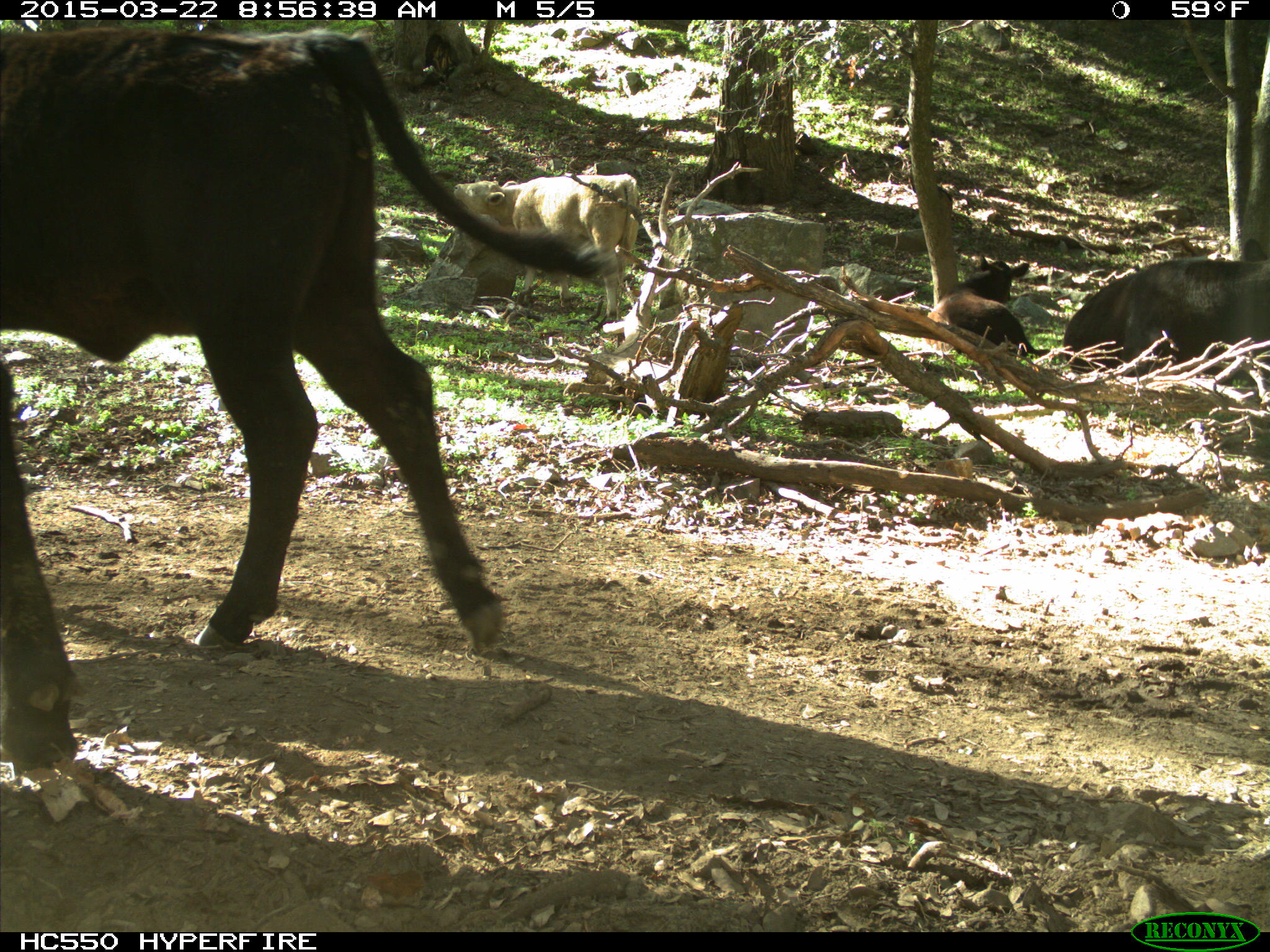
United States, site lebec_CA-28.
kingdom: Animalia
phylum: Chordata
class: Mammalia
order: Artiodactyla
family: Bovidae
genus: Bos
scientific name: Bos taurus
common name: domestic cow